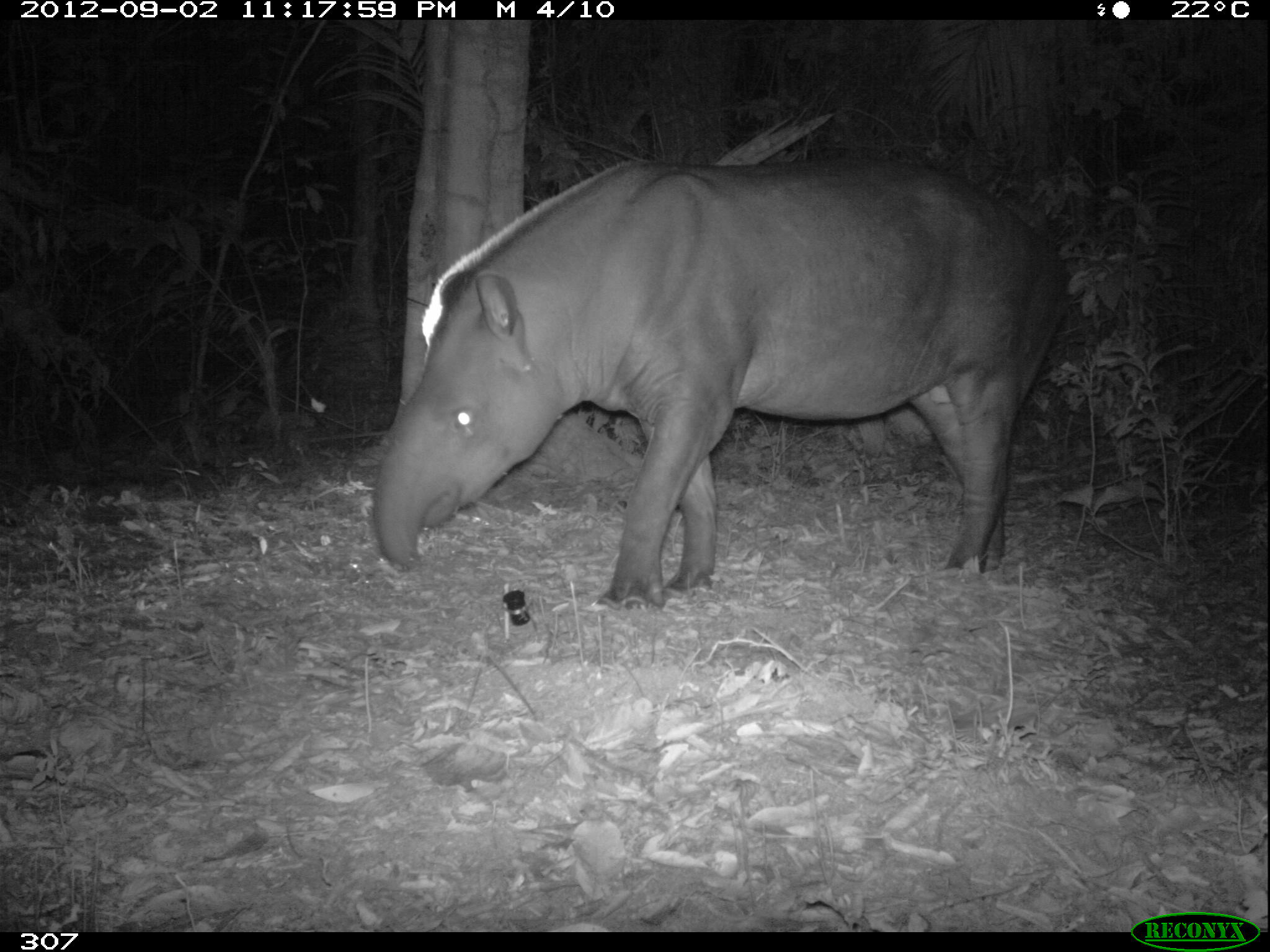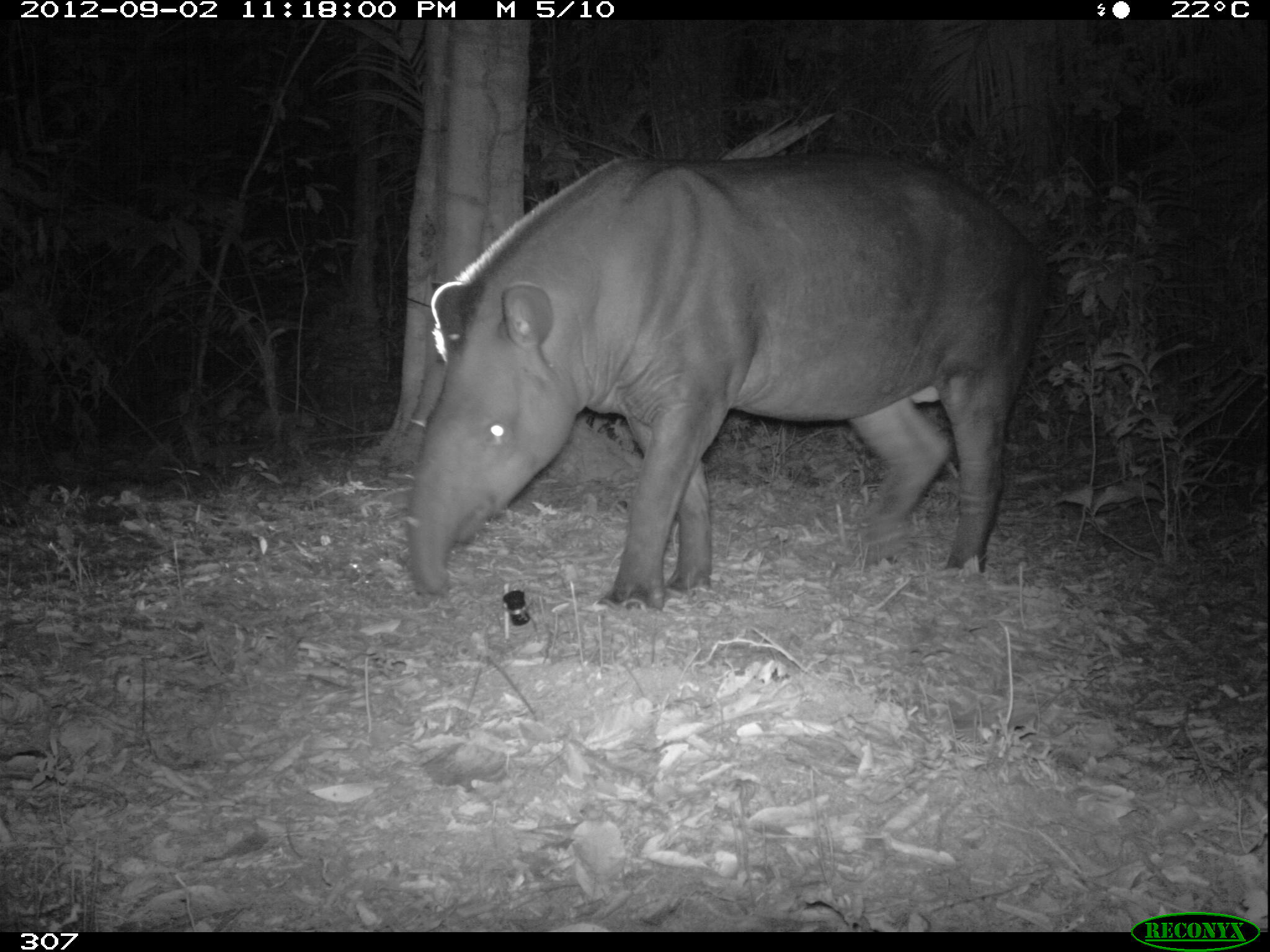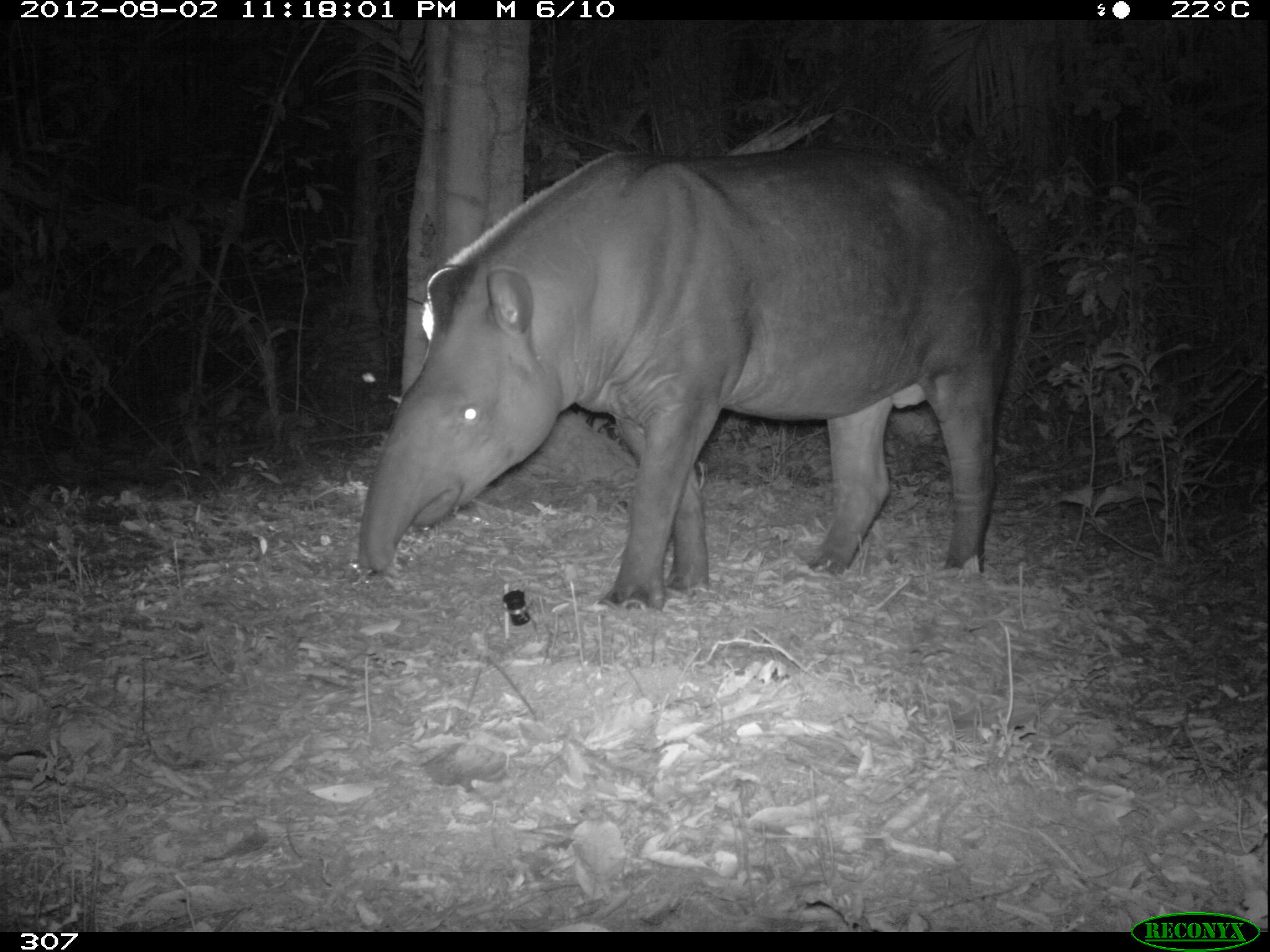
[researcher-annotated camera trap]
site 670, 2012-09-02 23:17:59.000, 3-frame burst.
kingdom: Animalia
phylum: Chordata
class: Mammalia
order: Perissodactyla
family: Tapiridae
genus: Tapirus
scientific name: Tapirus terrestris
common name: south american tapir